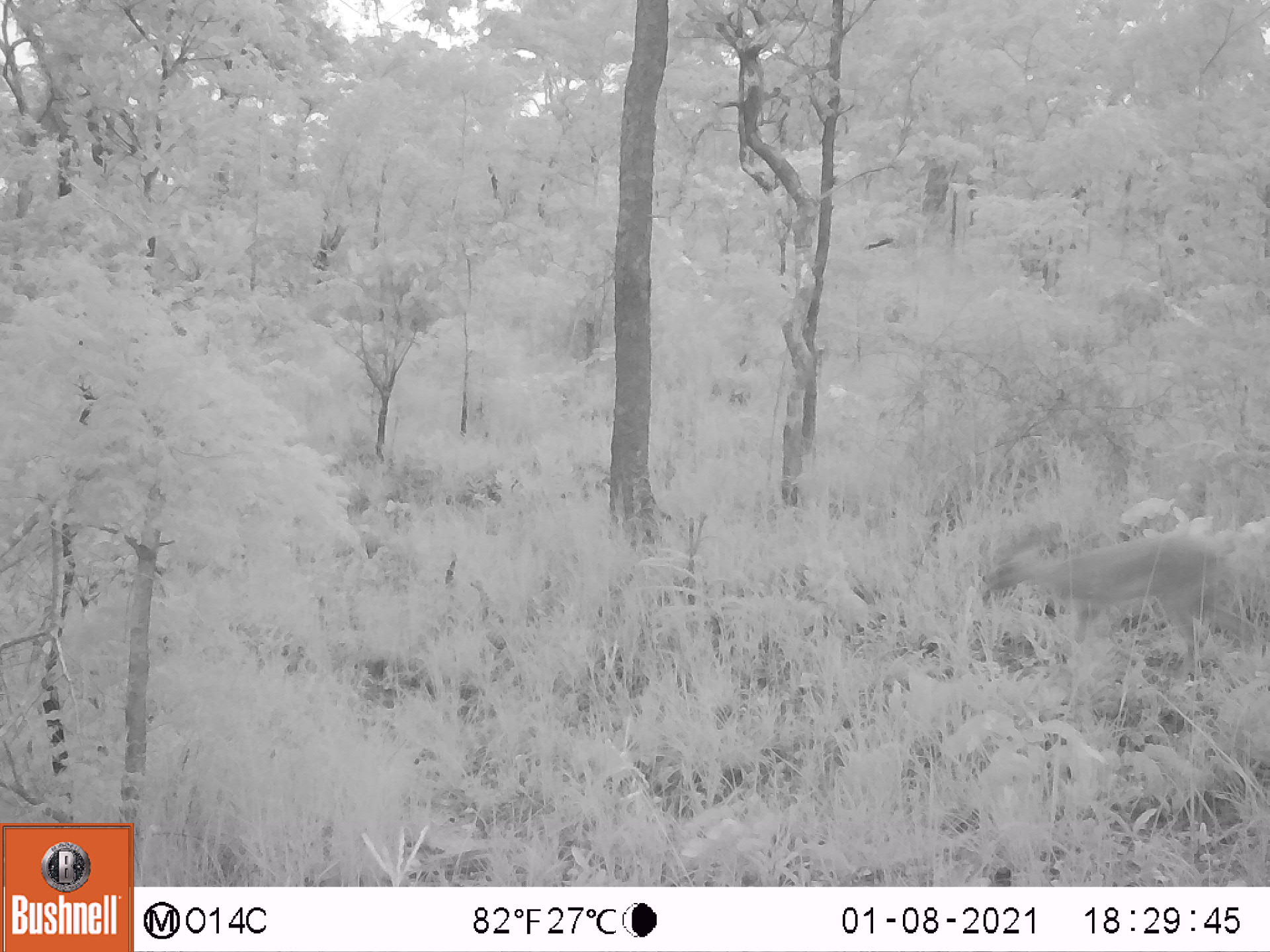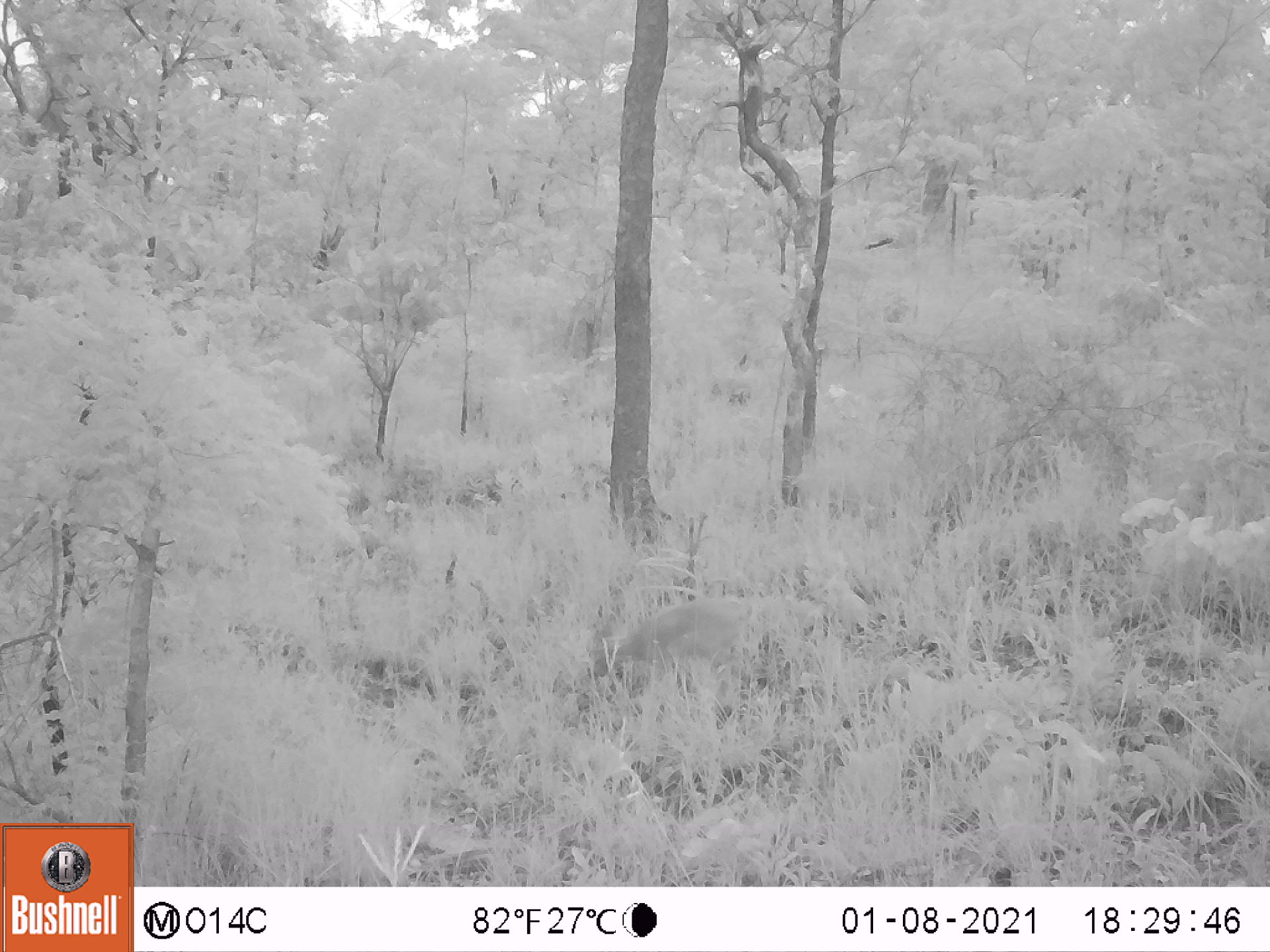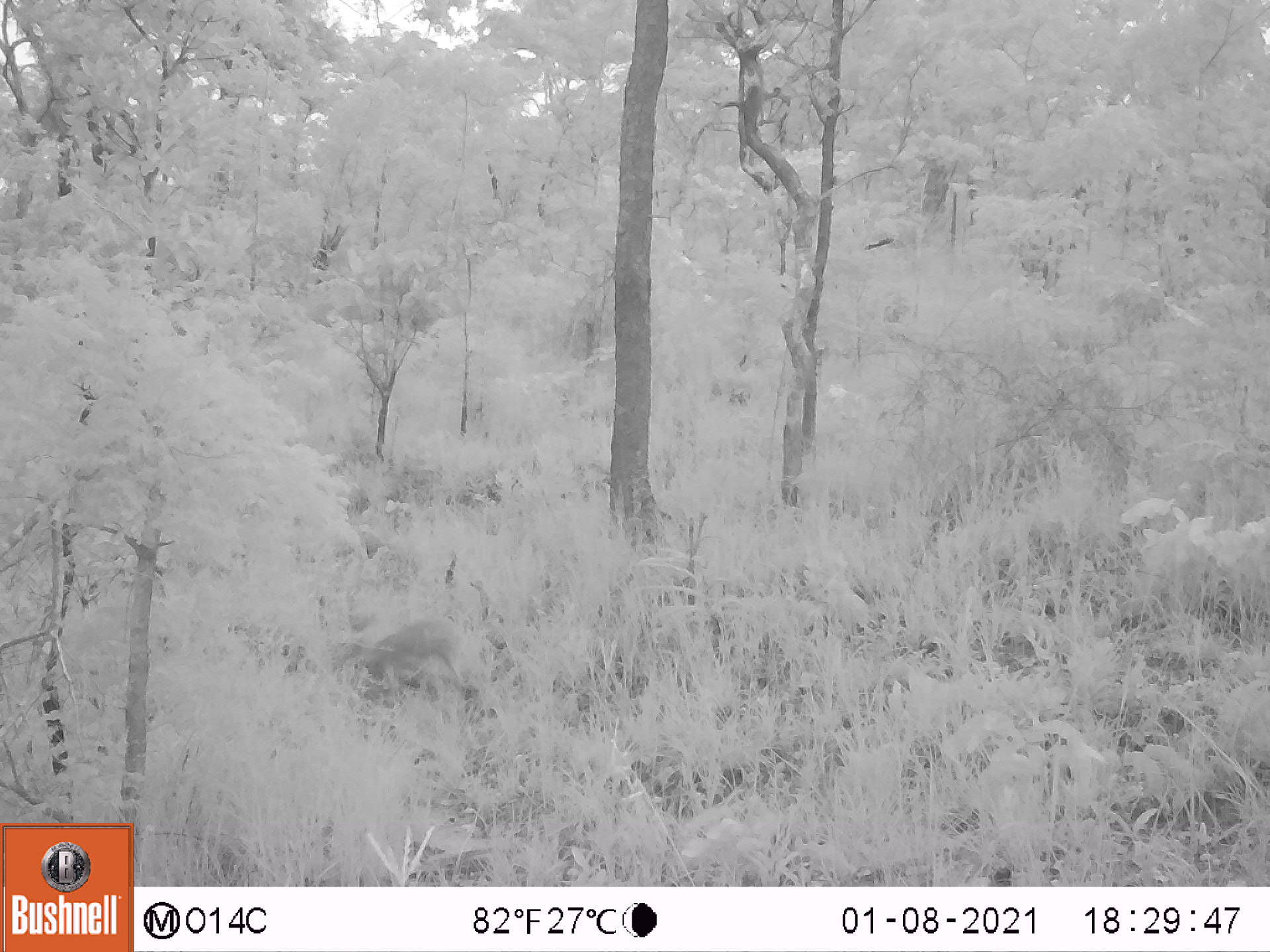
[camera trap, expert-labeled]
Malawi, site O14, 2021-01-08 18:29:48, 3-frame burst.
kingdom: Animalia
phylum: Chordata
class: Mammalia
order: Artiodactyla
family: Bovidae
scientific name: Antilopinae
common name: small antelope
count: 1